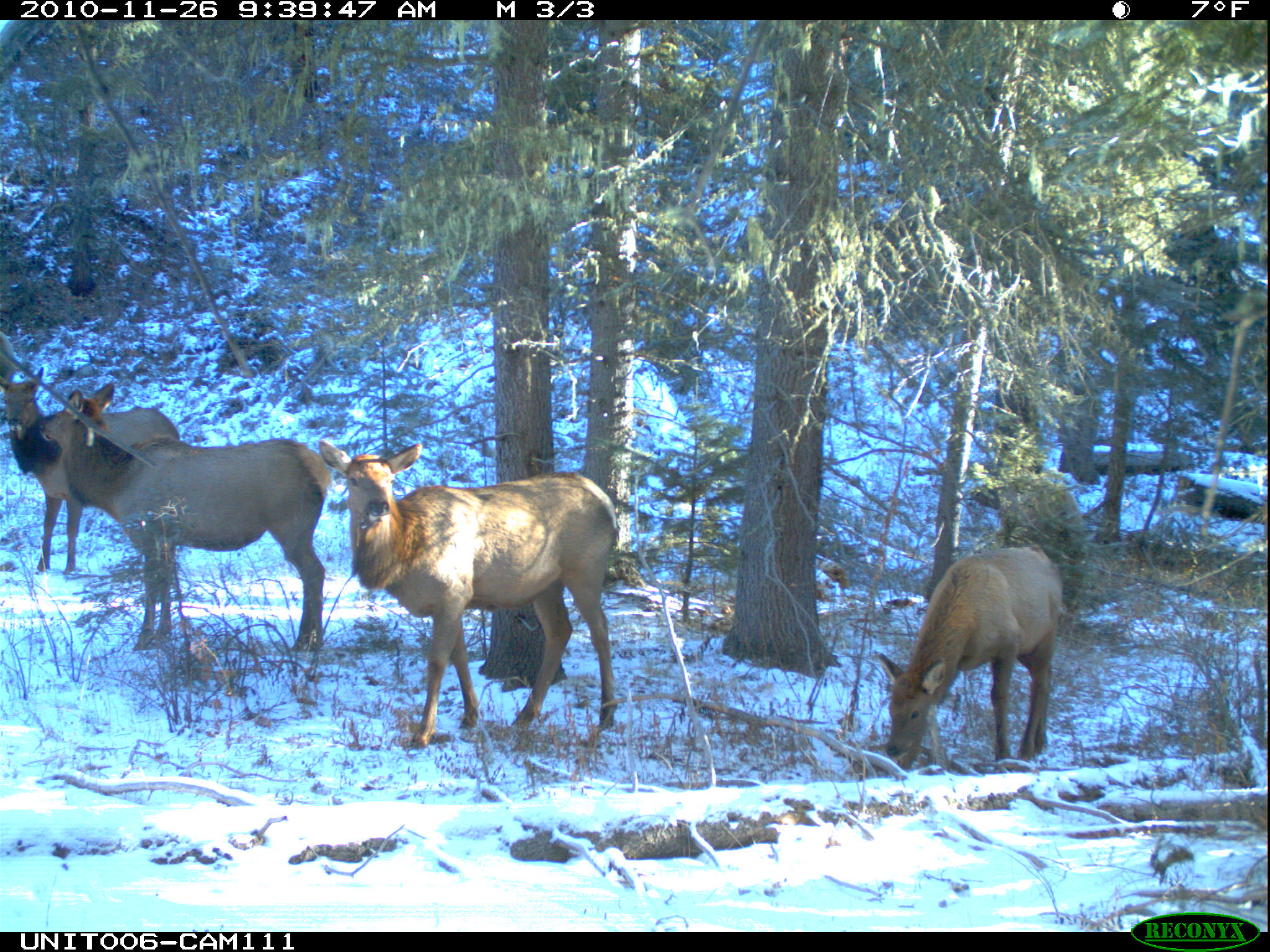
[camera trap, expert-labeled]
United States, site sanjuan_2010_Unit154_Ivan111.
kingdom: Animalia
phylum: Chordata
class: Mammalia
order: Artiodactyla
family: Cervidae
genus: Cervus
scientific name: Cervus elaphus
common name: red deer